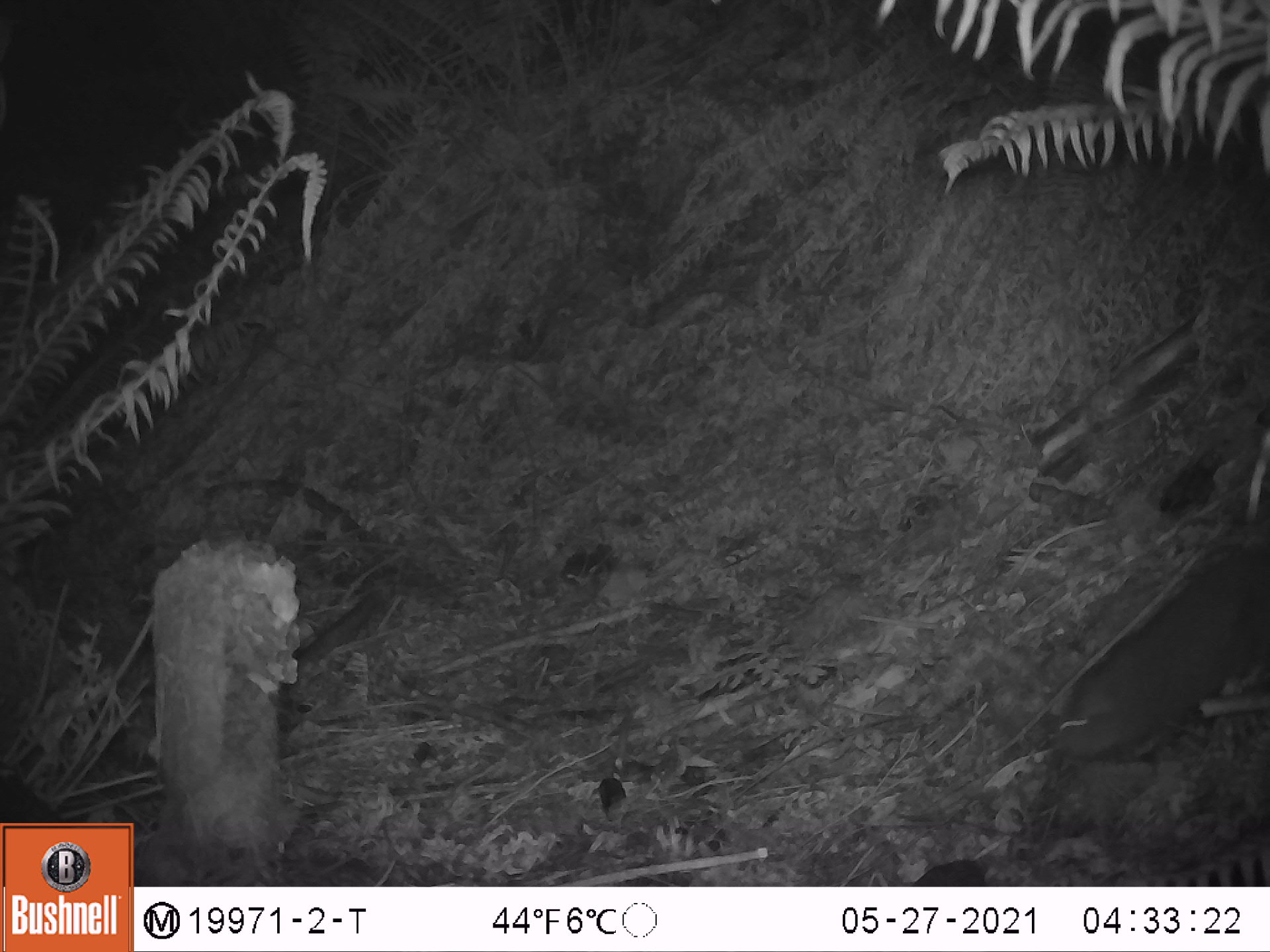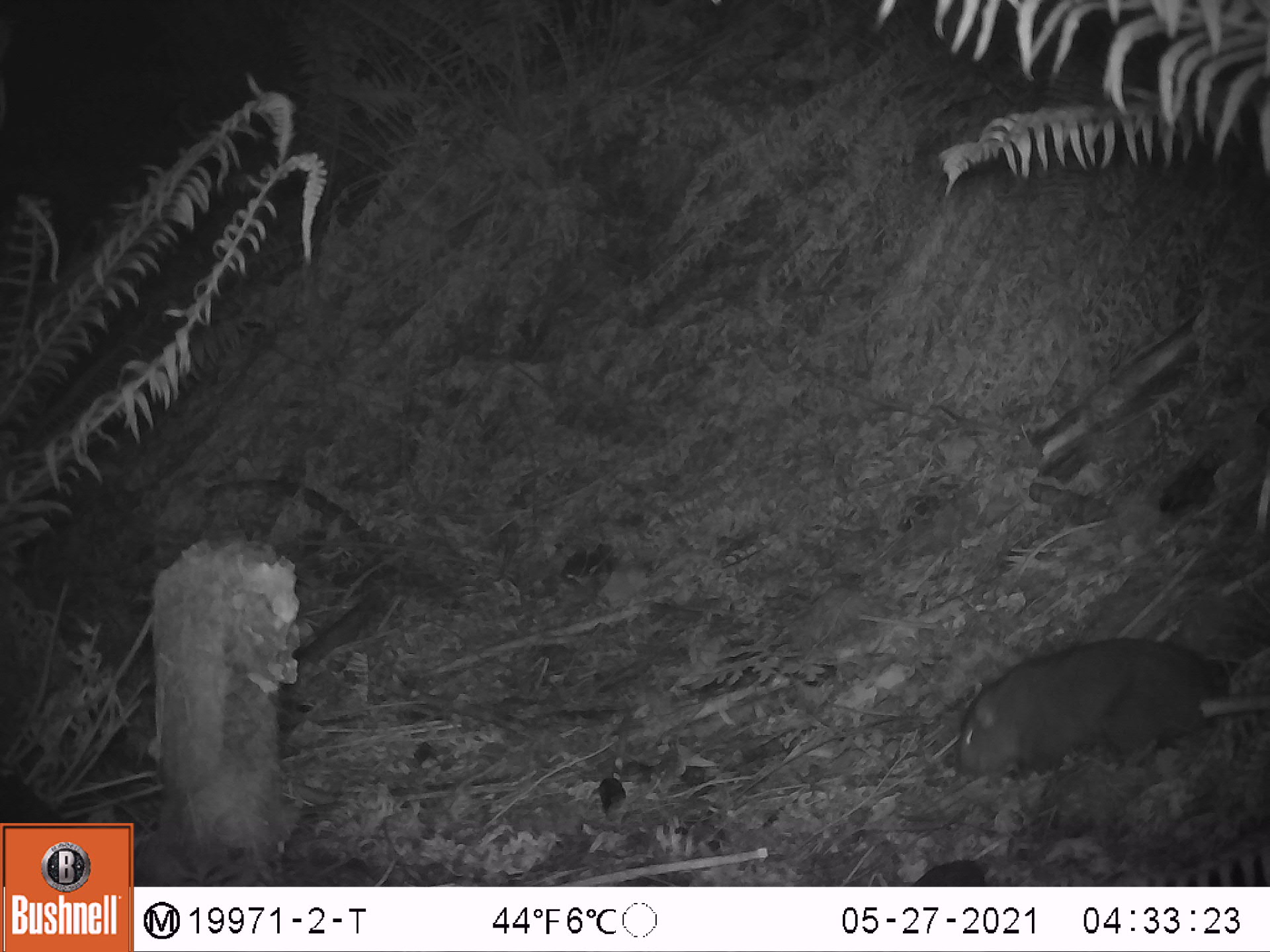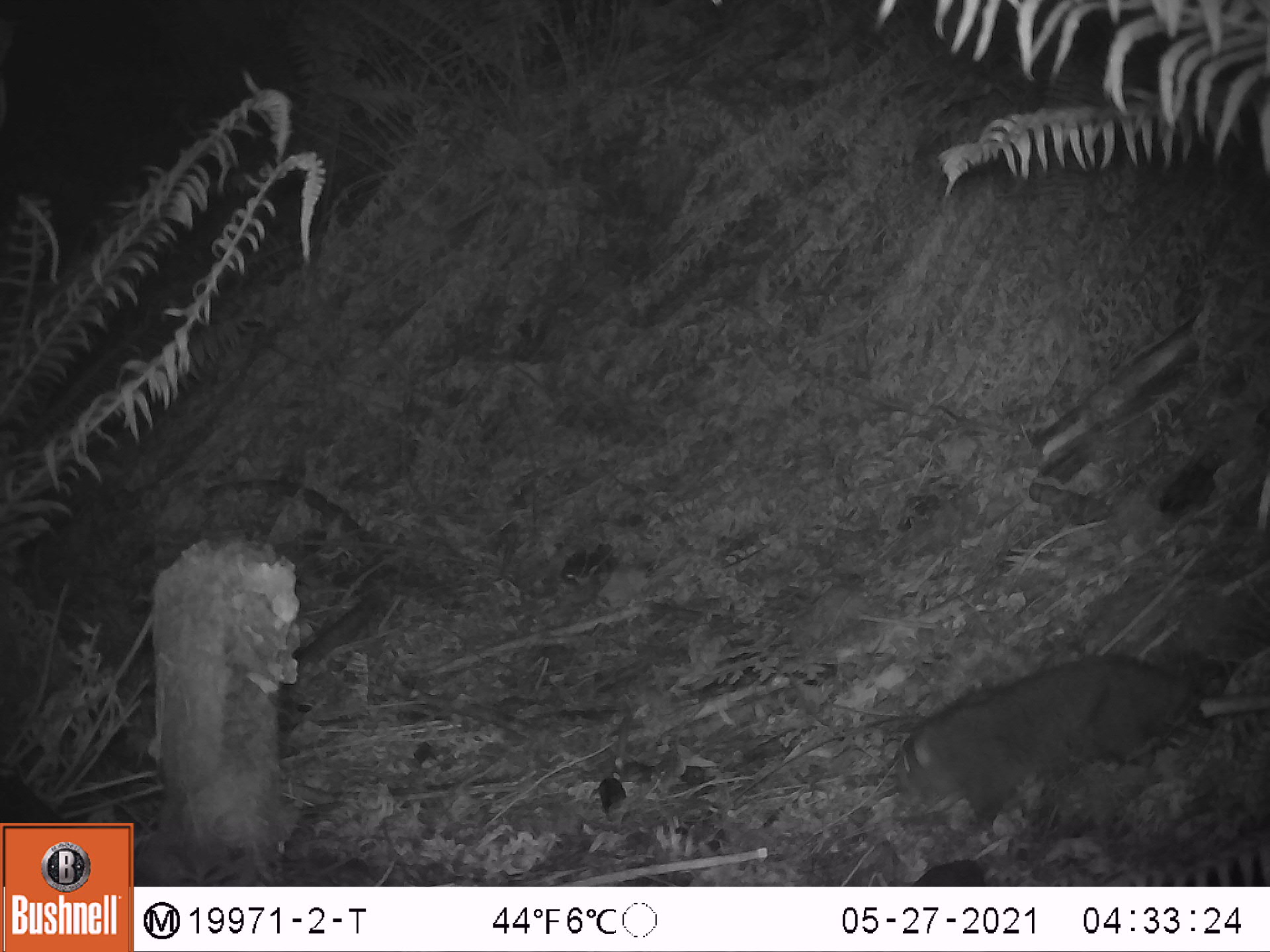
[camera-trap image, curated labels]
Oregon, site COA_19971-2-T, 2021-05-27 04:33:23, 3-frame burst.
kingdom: Animalia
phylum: Chordata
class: Mammalia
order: Rodentia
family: Aplodontiidae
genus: Aplodontia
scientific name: Aplodontia rufa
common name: mountain beaver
Mountain beaver (Aplodontia rufa).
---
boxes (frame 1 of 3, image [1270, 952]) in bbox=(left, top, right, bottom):
mountain beaver: bbox=(1029, 534, 1267, 780)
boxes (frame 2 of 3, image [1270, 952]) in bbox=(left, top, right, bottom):
mountain beaver: bbox=(936, 620, 1269, 799)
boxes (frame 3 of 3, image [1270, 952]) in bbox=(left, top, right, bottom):
mountain beaver: bbox=(877, 625, 1269, 849)